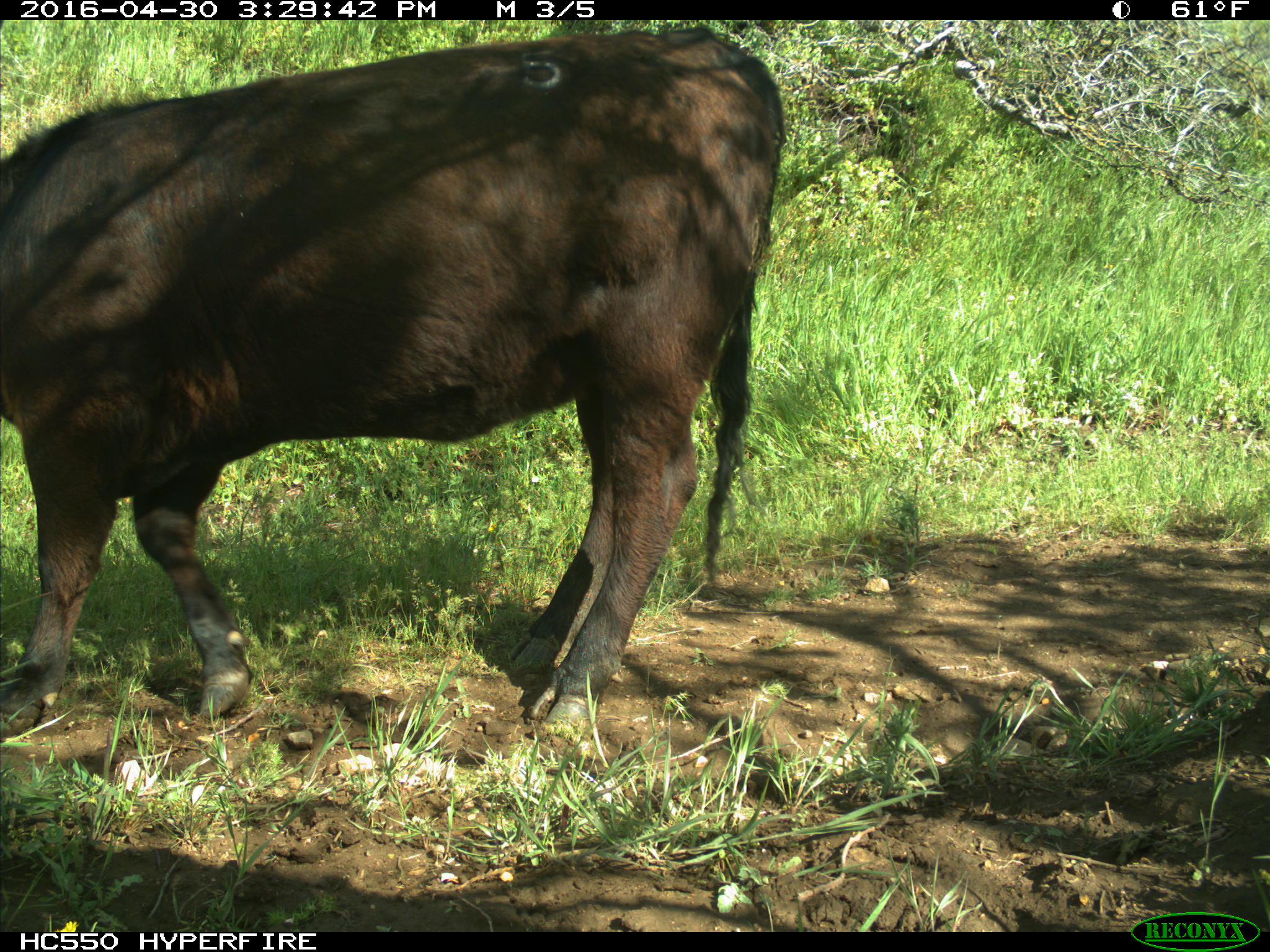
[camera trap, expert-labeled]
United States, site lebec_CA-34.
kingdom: Animalia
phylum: Chordata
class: Mammalia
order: Artiodactyla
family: Bovidae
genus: Bos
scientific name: Bos taurus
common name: domestic cow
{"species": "Bos taurus (domestic cow)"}